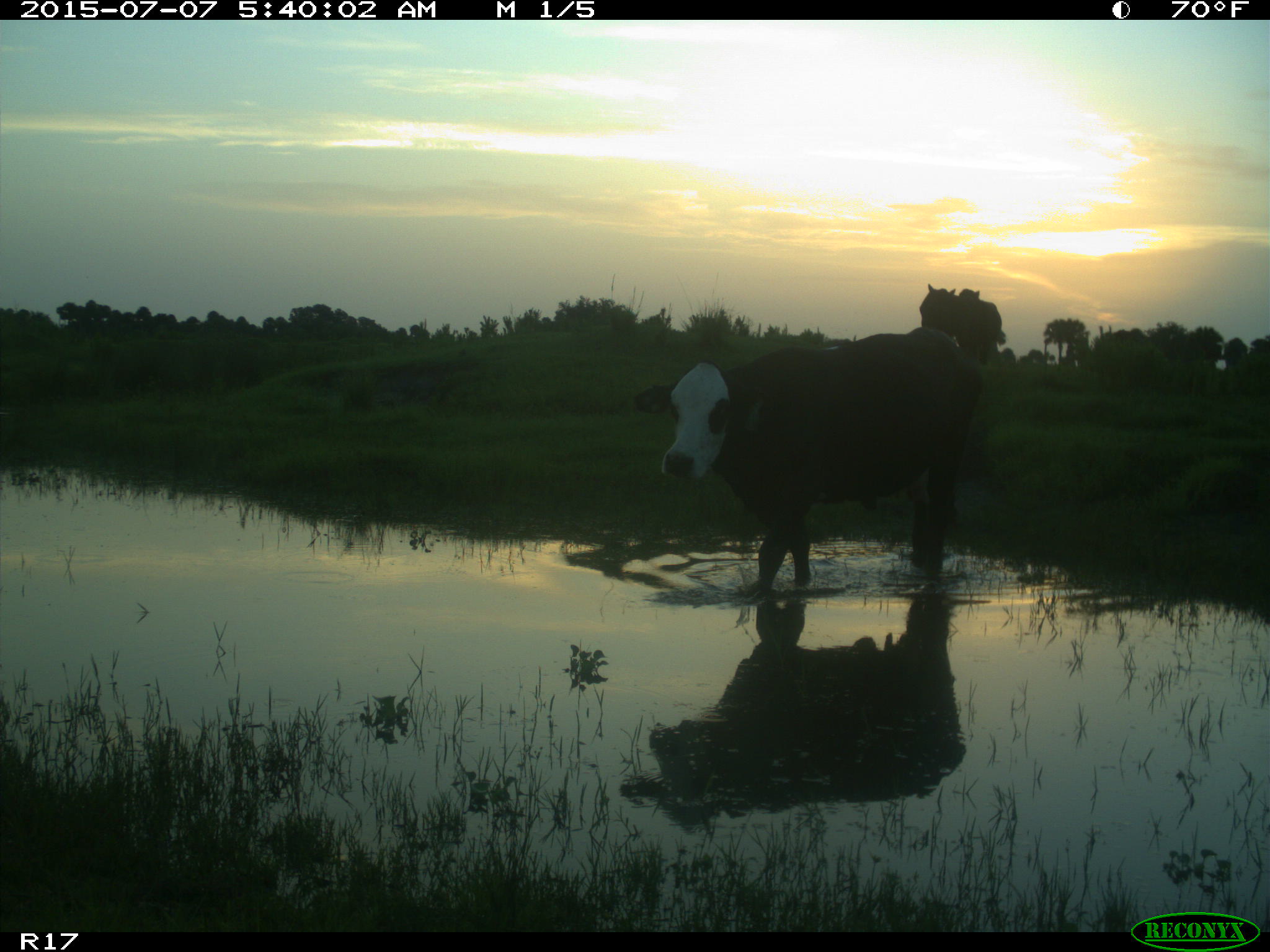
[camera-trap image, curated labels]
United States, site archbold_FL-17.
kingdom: Animalia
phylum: Chordata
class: Mammalia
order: Artiodactyla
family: Bovidae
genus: Bos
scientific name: Bos taurus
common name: domestic cow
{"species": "Bos taurus (domestic cow)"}